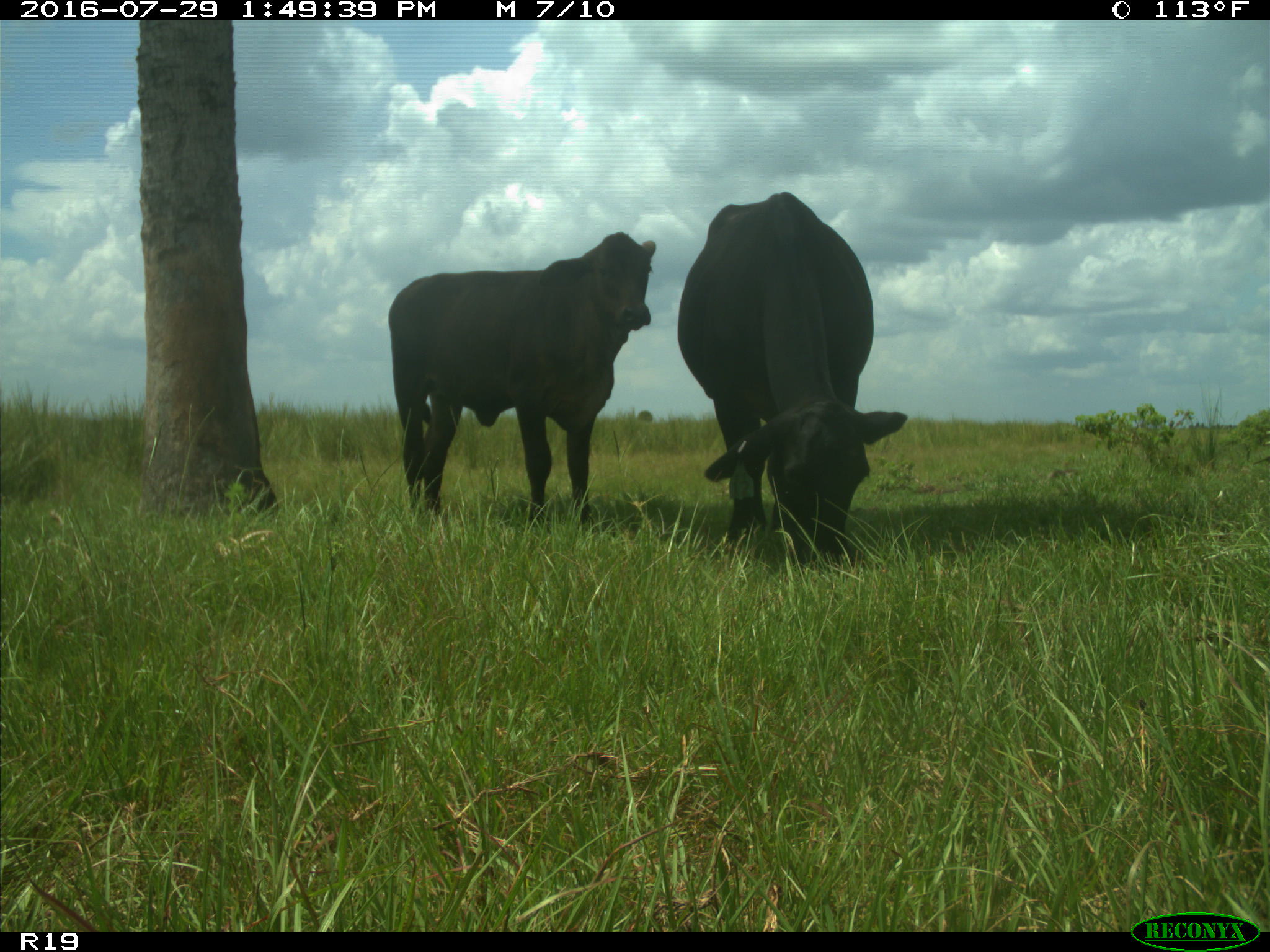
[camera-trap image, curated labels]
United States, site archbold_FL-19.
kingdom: Animalia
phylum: Chordata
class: Mammalia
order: Artiodactyla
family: Bovidae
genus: Bos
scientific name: Bos taurus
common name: domestic cow